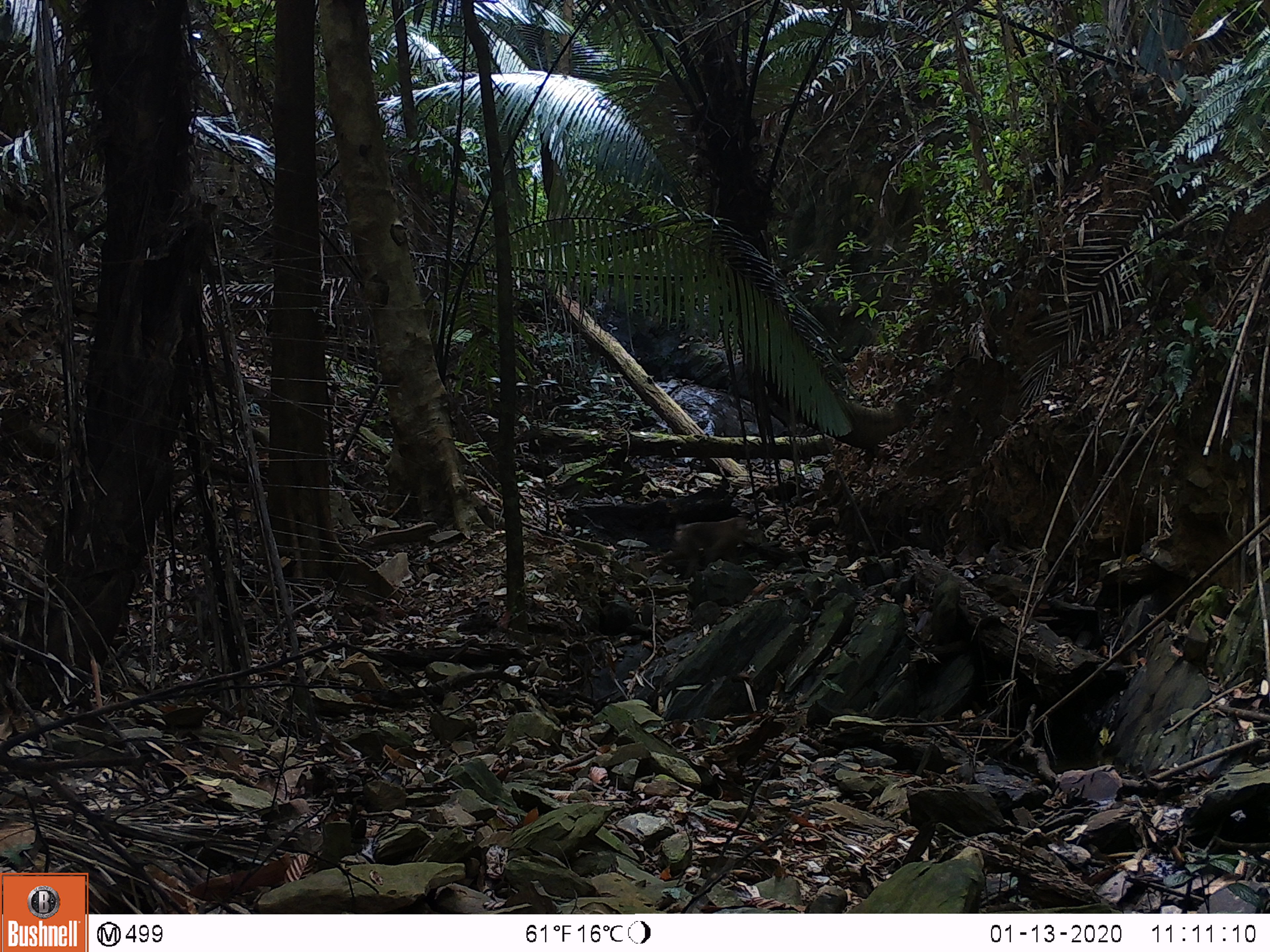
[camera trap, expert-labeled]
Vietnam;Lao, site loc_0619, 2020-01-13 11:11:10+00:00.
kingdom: Animalia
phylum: Chordata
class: Mammalia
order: Primates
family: Cercopithecidae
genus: Macaca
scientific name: Macaca nemestrina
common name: pig-tailed macaque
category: pig tailed macaque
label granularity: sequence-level